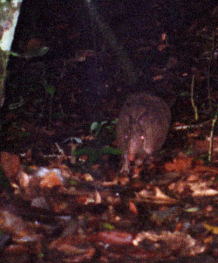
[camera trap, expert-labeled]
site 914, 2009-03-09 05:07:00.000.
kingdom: Animalia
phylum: Chordata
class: Mammalia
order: Cingulata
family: Dasypodidae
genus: Dasypus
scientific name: Dasypus novemcinctus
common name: nine-banded armadillo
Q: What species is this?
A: Dasypus novemcinctus (nine-banded armadillo).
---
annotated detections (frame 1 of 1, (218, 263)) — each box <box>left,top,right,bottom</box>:
dasypus novemcinctus: <box>113,92,176,179</box>